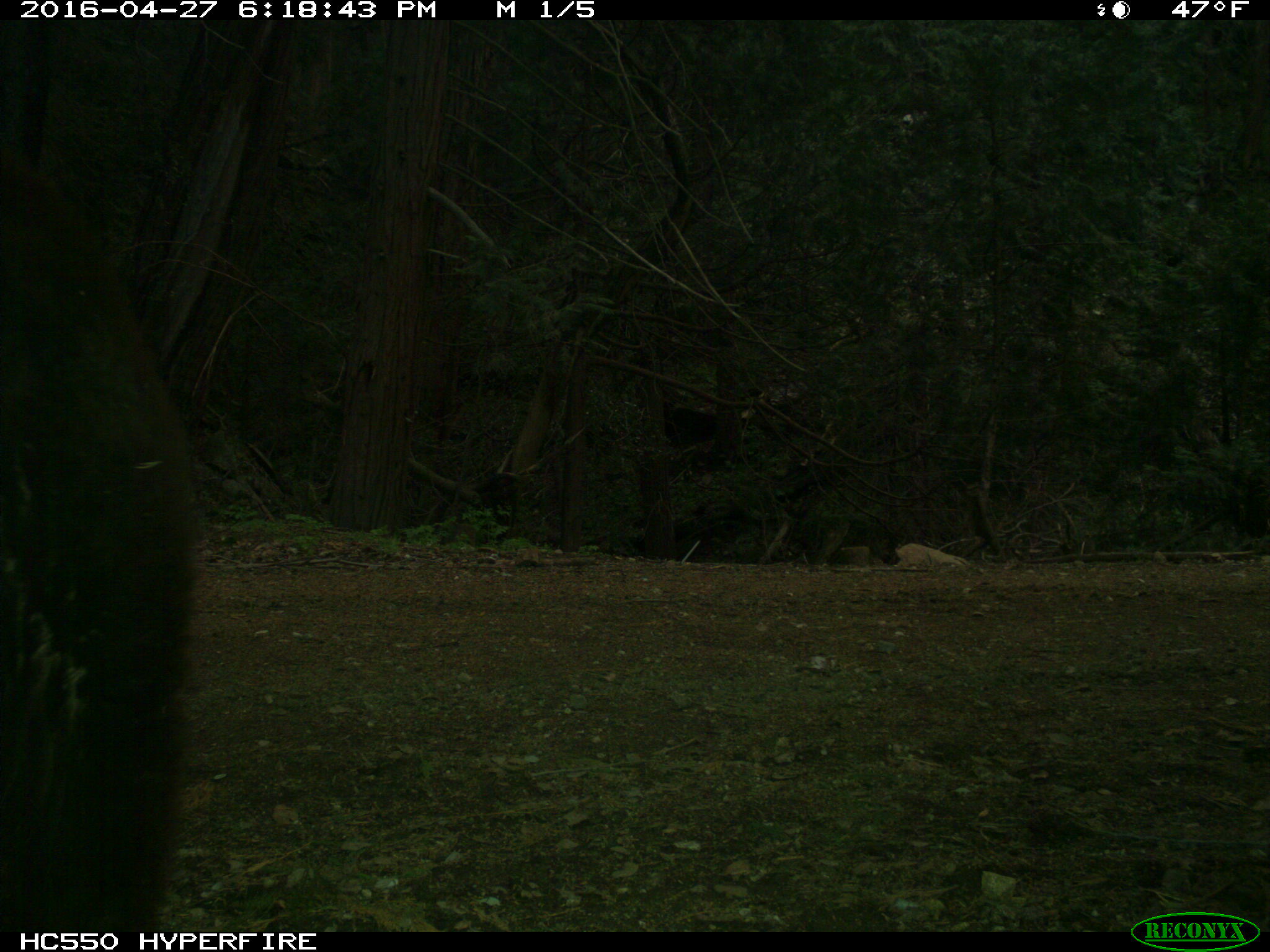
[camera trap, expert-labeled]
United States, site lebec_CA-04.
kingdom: Animalia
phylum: Chordata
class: Mammalia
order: Carnivora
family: Ursidae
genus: Ursus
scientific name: Ursus americanus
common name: american black bear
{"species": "Ursus americanus (american black bear)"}